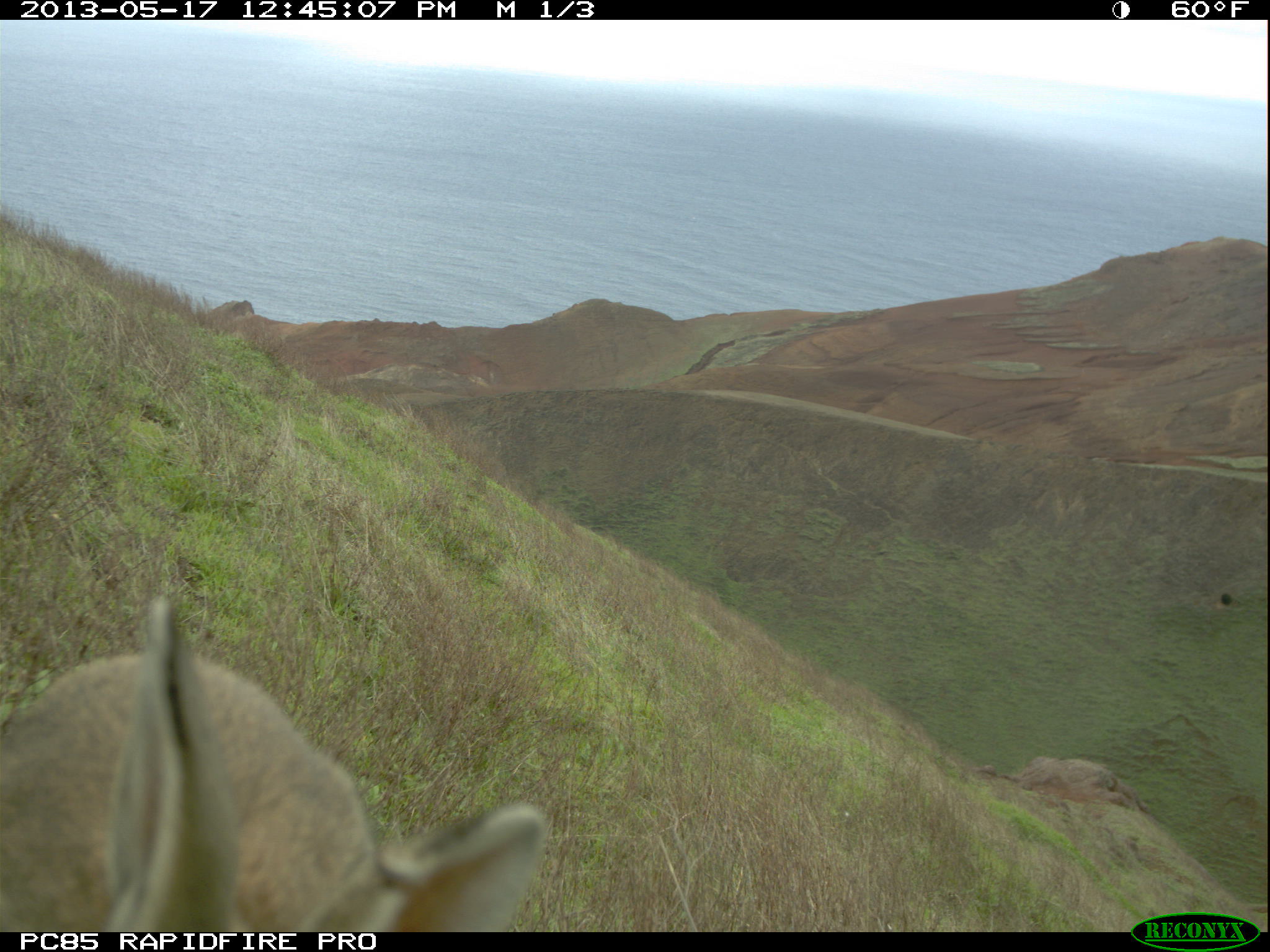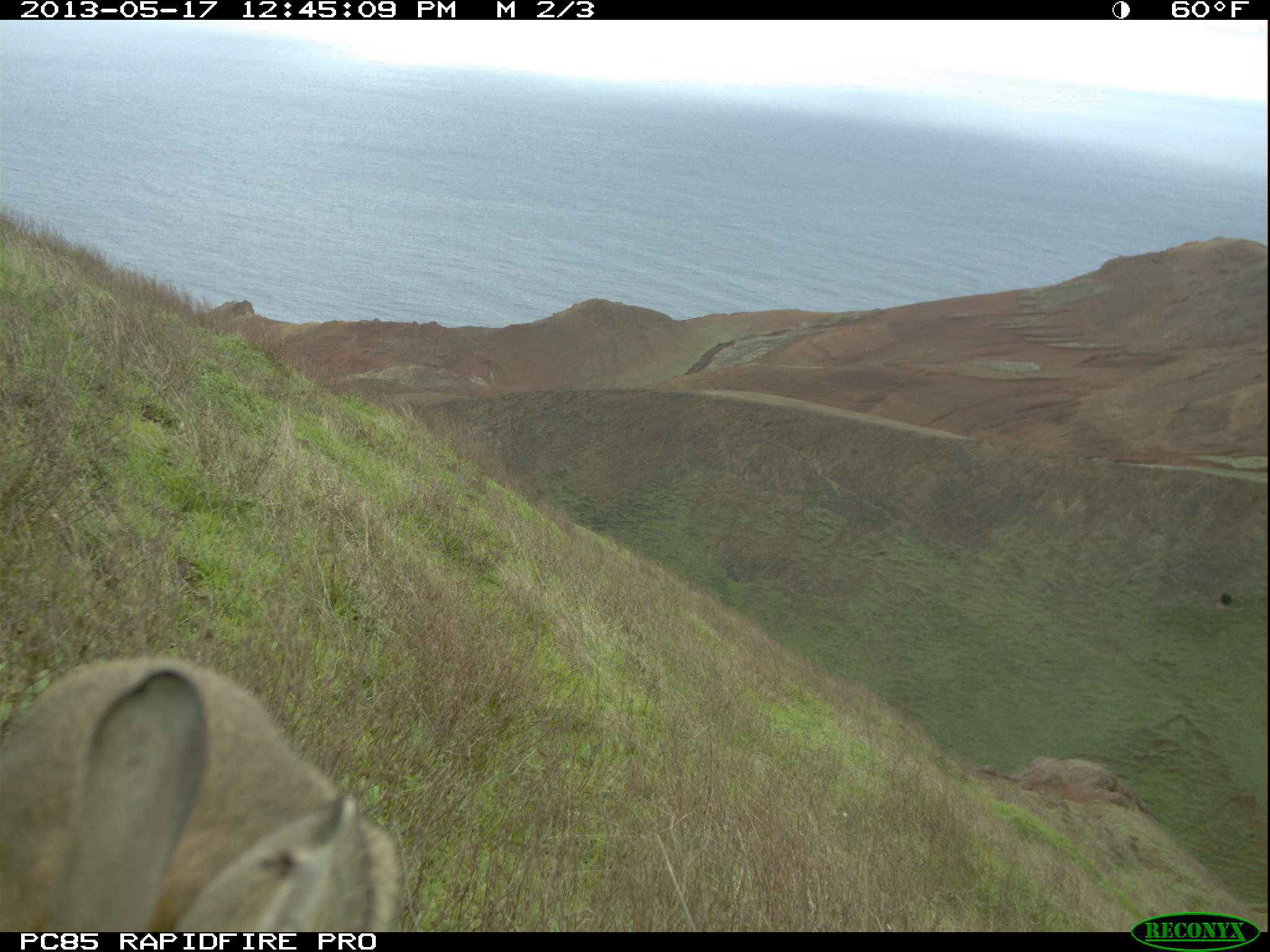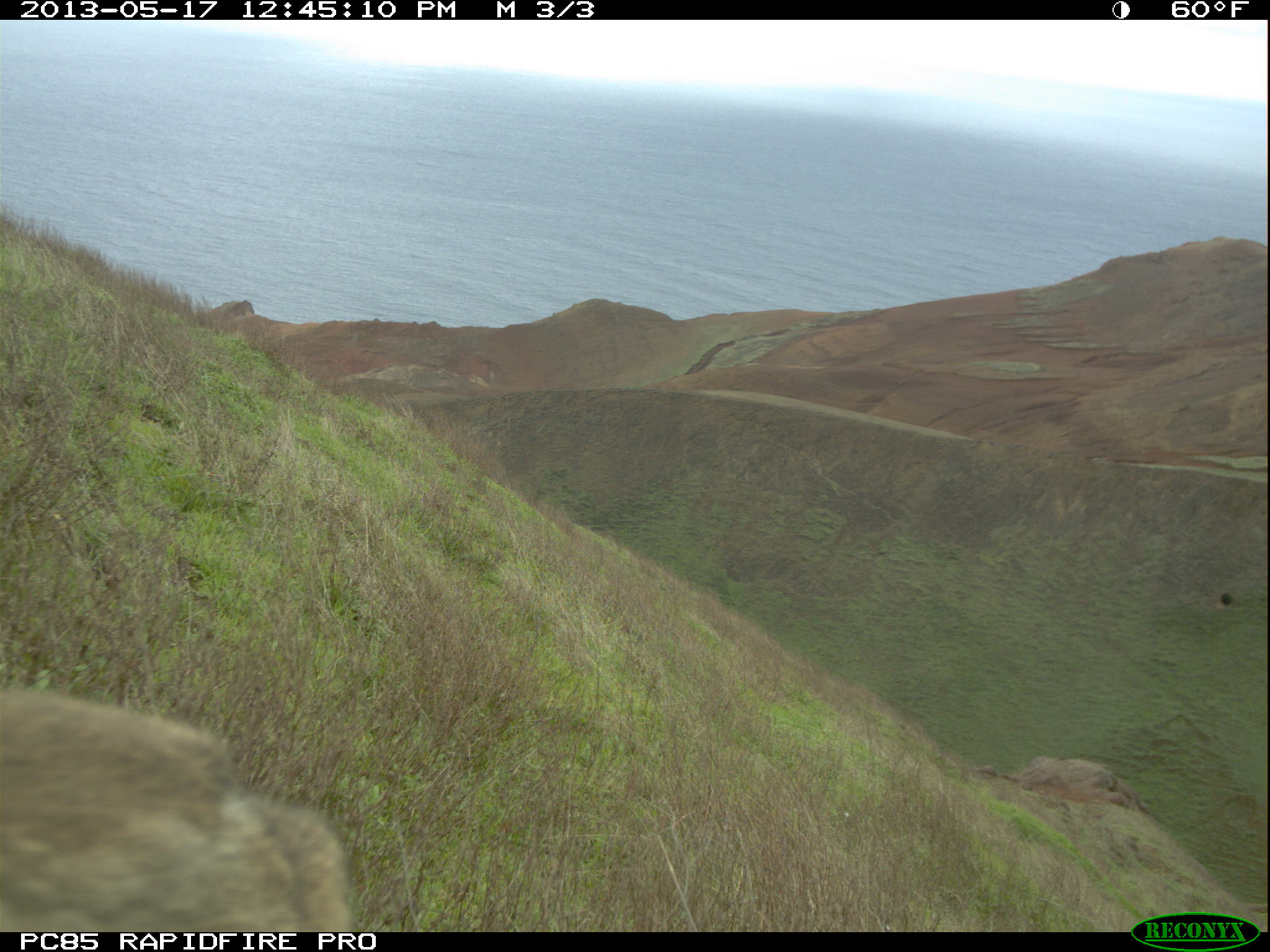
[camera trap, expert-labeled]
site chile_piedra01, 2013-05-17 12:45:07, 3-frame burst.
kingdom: Animalia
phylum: Chordata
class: Mammalia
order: Lagomorpha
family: Leporidae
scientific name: Leporidae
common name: rabbits and hares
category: rabbit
Rabbit (rabbits and hares) (Leporidae).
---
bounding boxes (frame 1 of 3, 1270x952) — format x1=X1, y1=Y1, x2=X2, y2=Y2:
rabbit: x1=0, y1=600, x2=551, y2=932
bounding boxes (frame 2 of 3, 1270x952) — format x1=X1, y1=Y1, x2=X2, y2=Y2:
rabbit: x1=0, y1=653, x2=411, y2=933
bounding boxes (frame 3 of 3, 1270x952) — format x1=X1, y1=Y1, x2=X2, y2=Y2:
rabbit: x1=0, y1=681, x2=360, y2=932